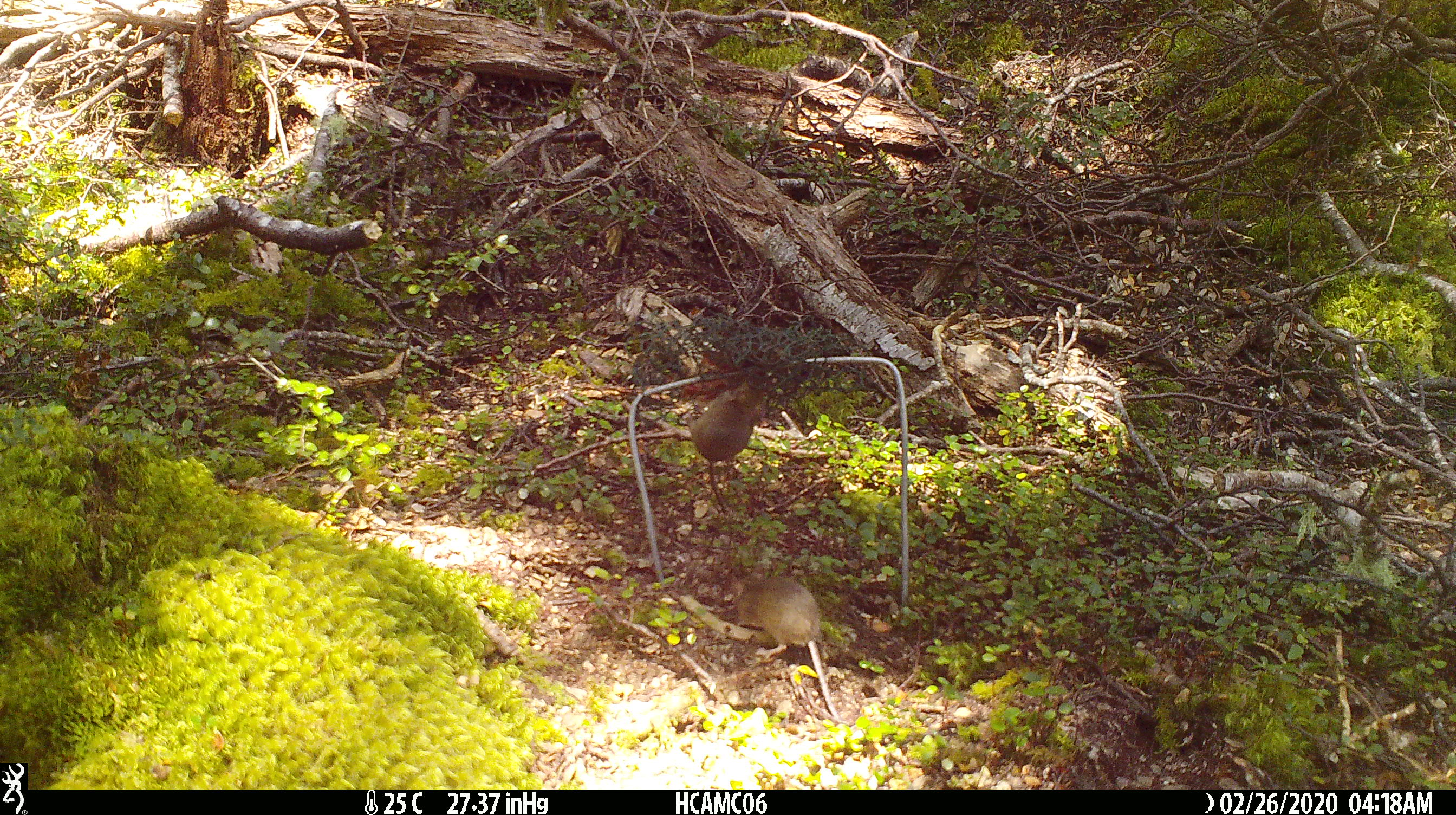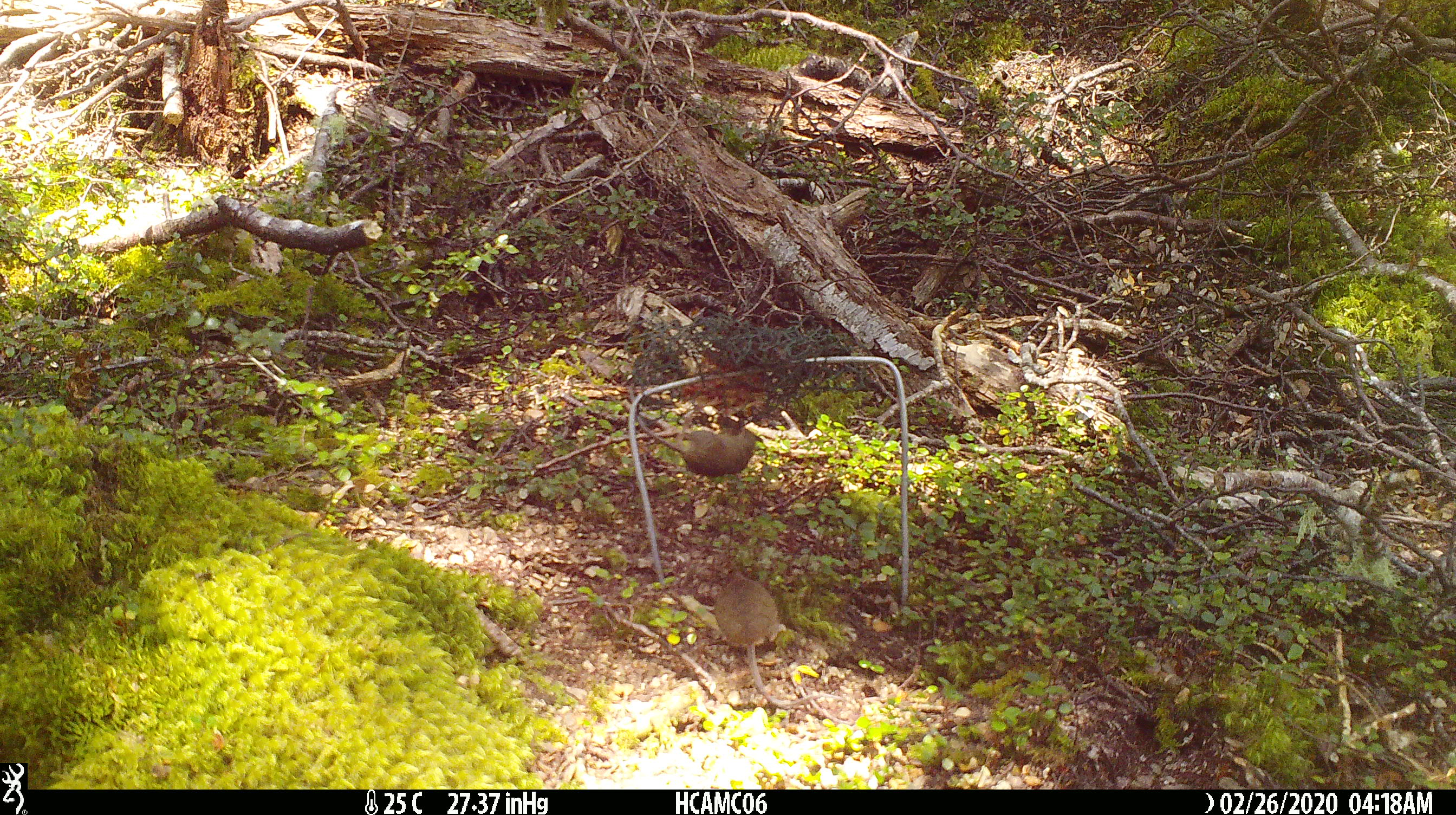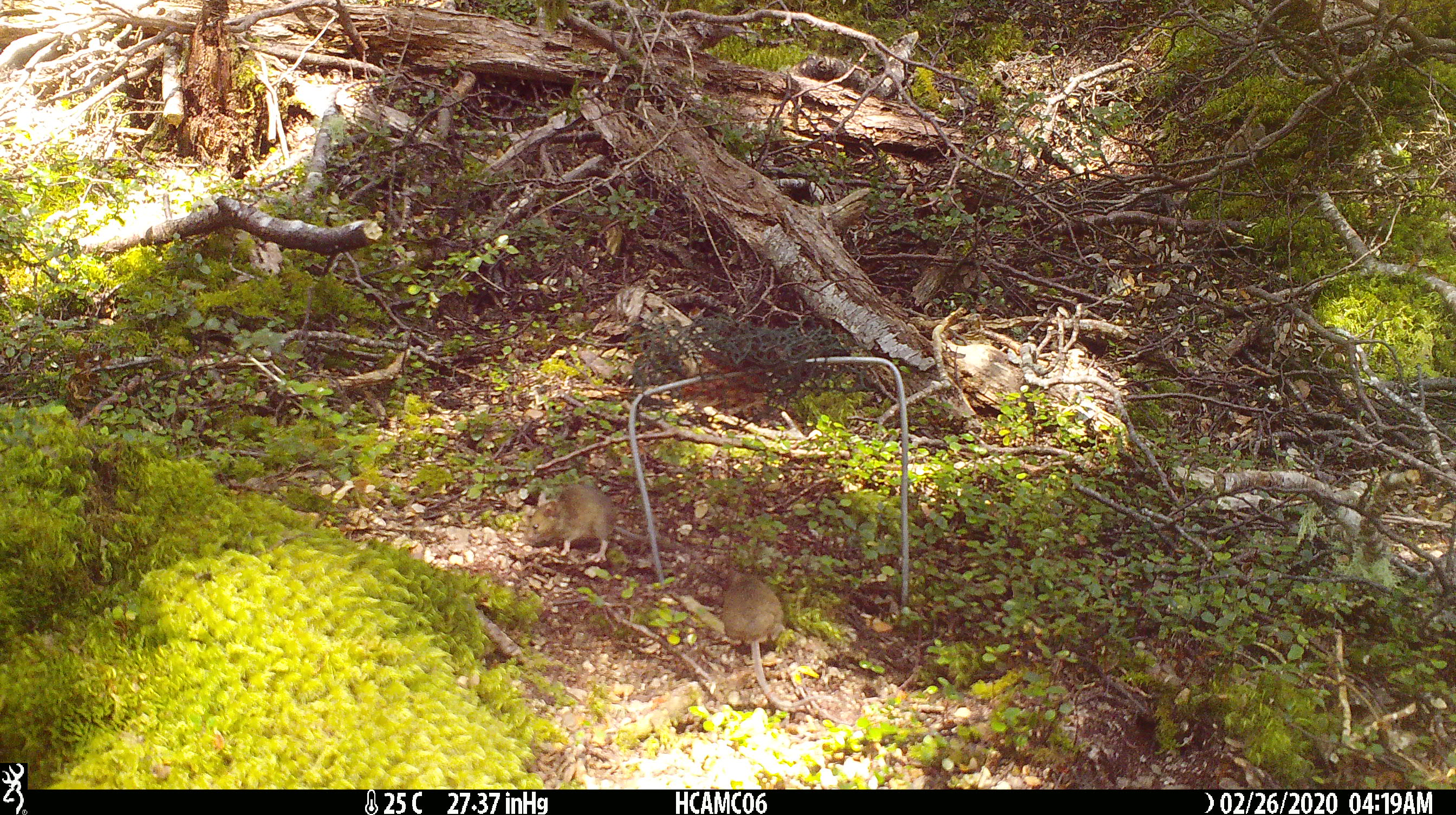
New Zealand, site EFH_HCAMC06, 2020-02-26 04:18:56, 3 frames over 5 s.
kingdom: Animalia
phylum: Chordata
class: Mammalia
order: Rodentia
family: Muridae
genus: Mus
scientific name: Mus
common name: mouse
Mouse (Mus).